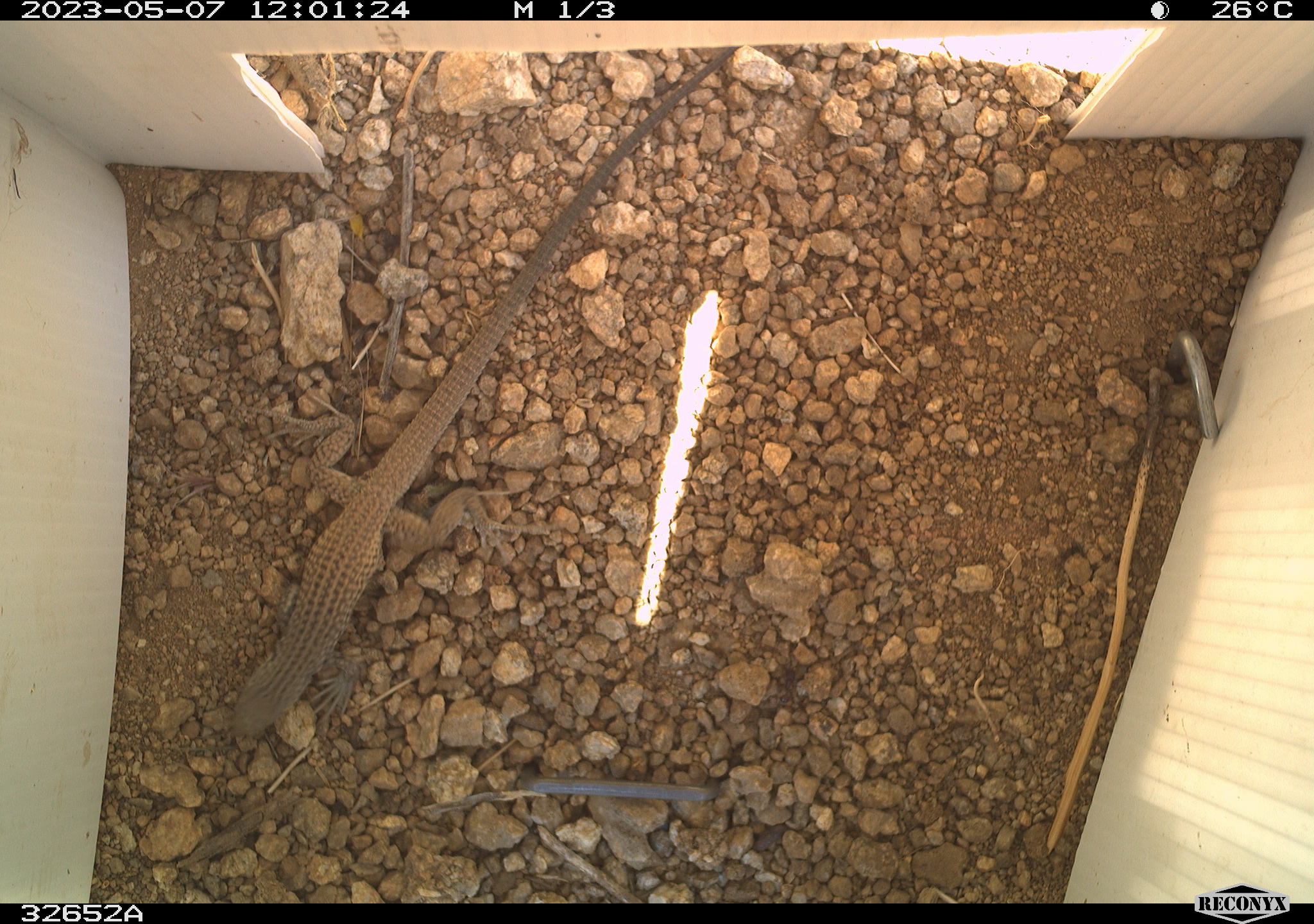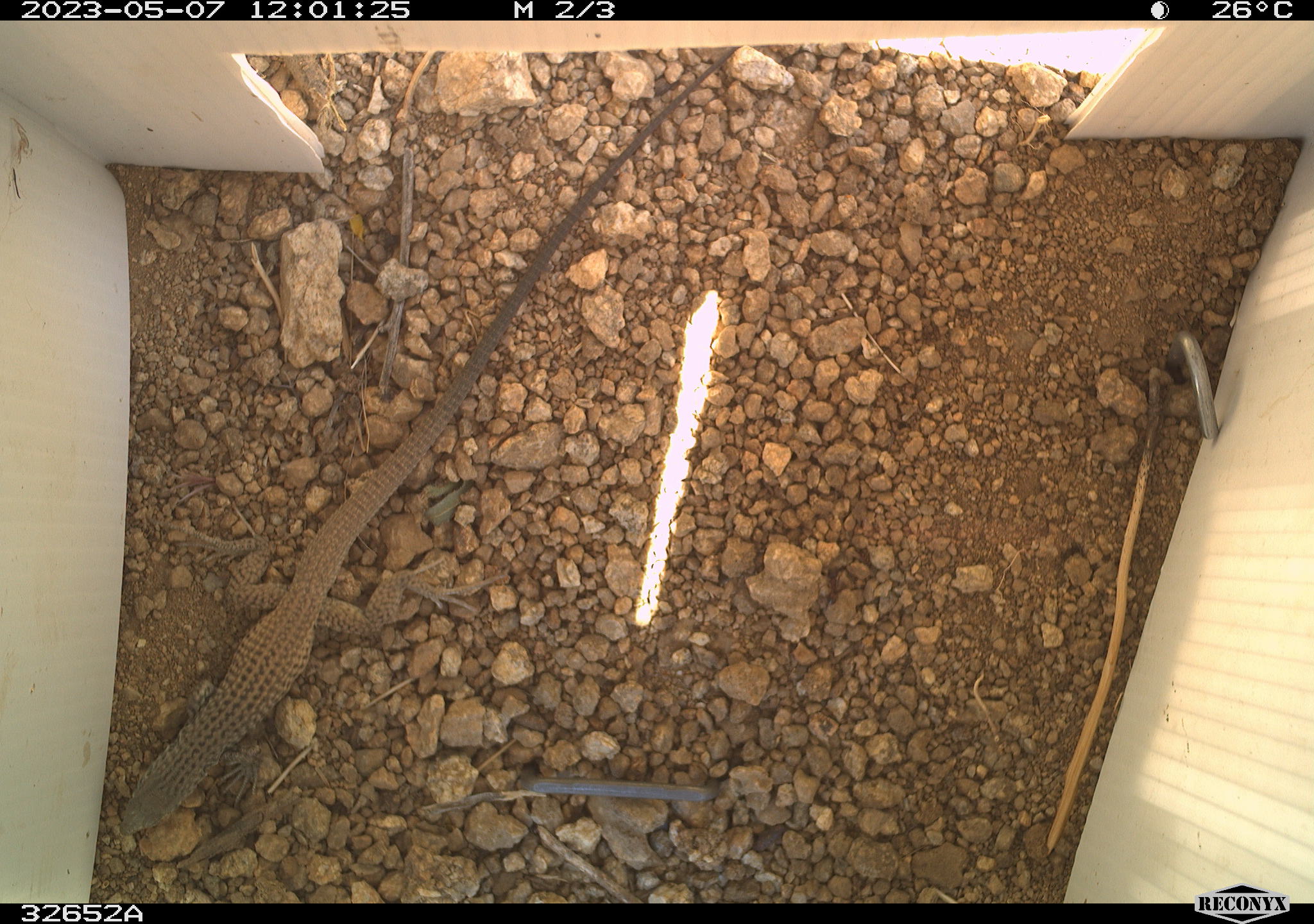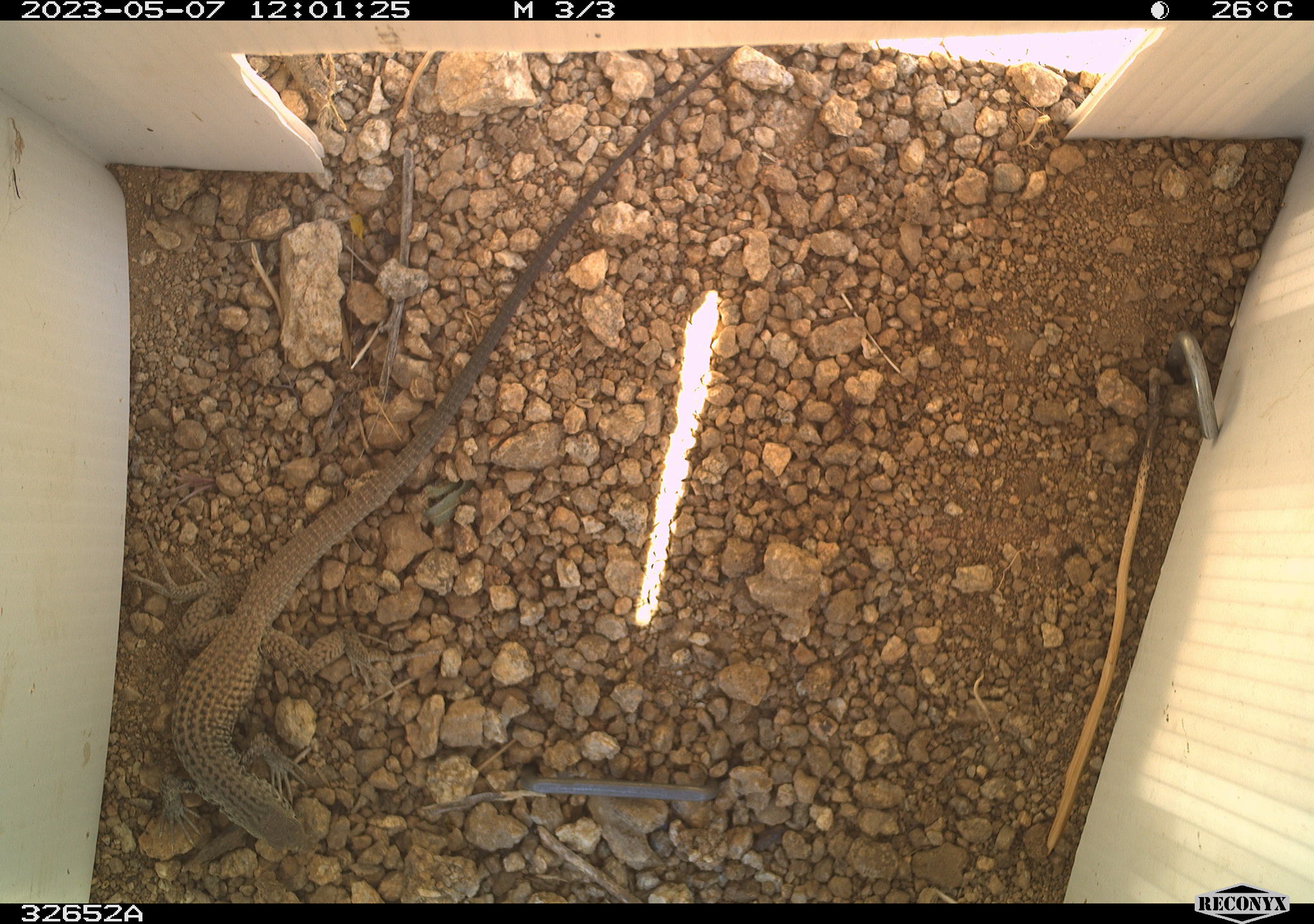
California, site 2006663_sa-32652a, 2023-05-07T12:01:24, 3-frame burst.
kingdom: Animalia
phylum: Chordata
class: Reptilia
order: Squamata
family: Teiidae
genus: Aspidoscelis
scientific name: Aspidoscelis tigris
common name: western whiptail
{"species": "western whiptail (Aspidoscelis tigris)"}